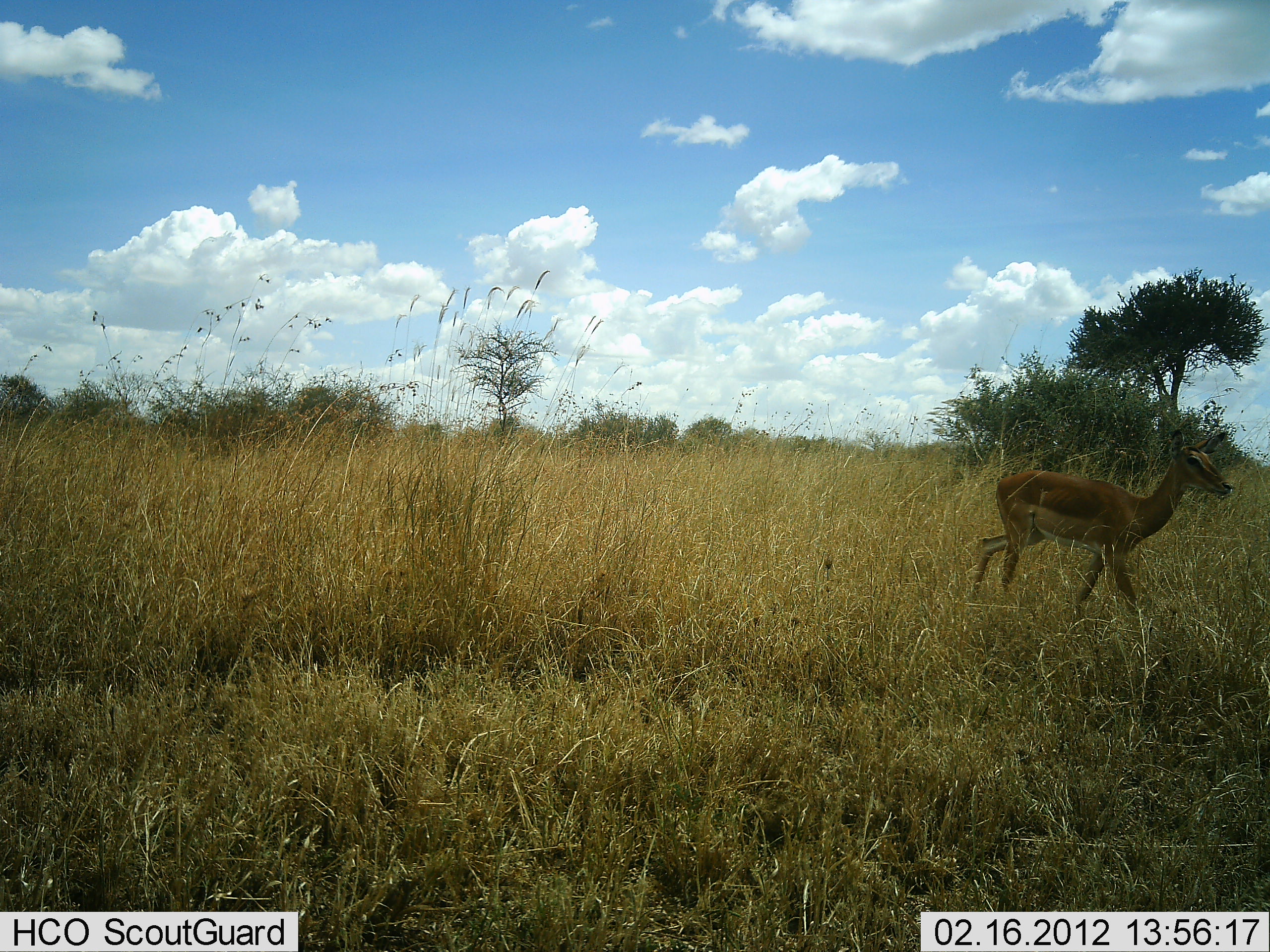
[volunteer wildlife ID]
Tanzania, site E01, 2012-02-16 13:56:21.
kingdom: Animalia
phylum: Chordata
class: Mammalia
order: Artiodactyla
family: Bovidae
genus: Aepyceros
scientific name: Aepyceros melampus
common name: impala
Impala (Aepyceros melampus), count 1. Behavior (volunteer vote fractions): standing 26%, resting 0%, moving 79%, interacting 0%. Young present (vote fraction): 0%. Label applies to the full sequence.